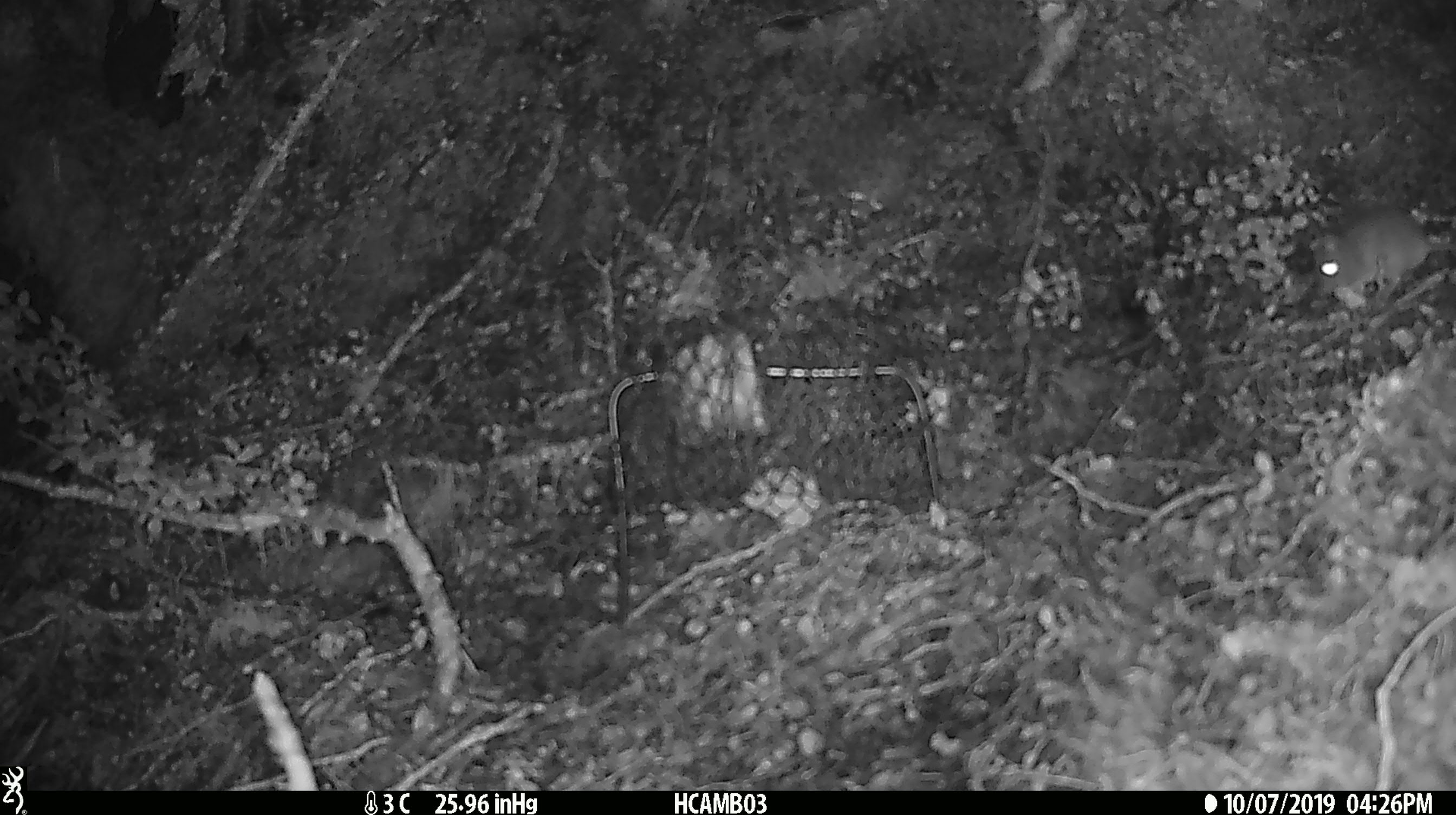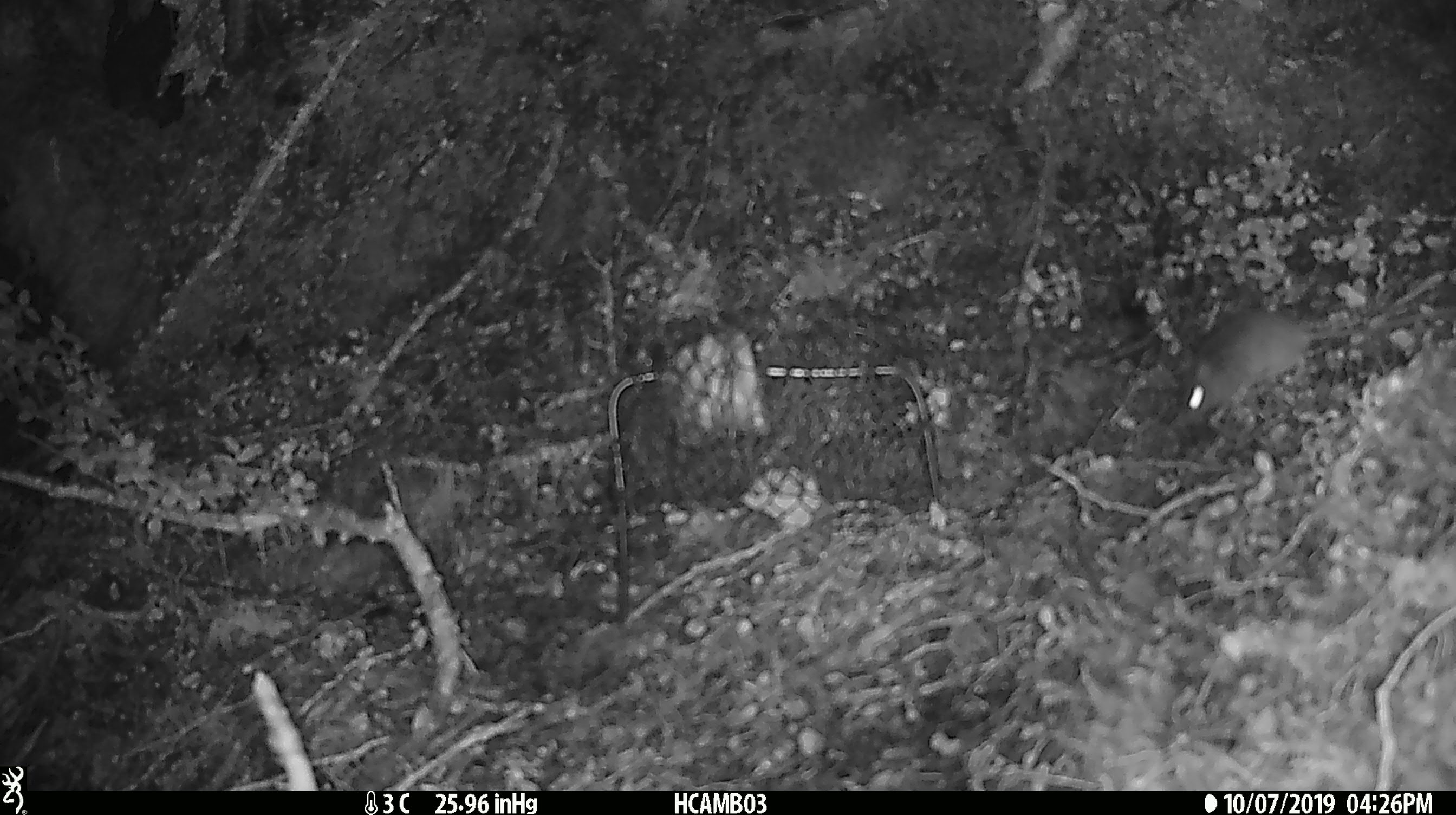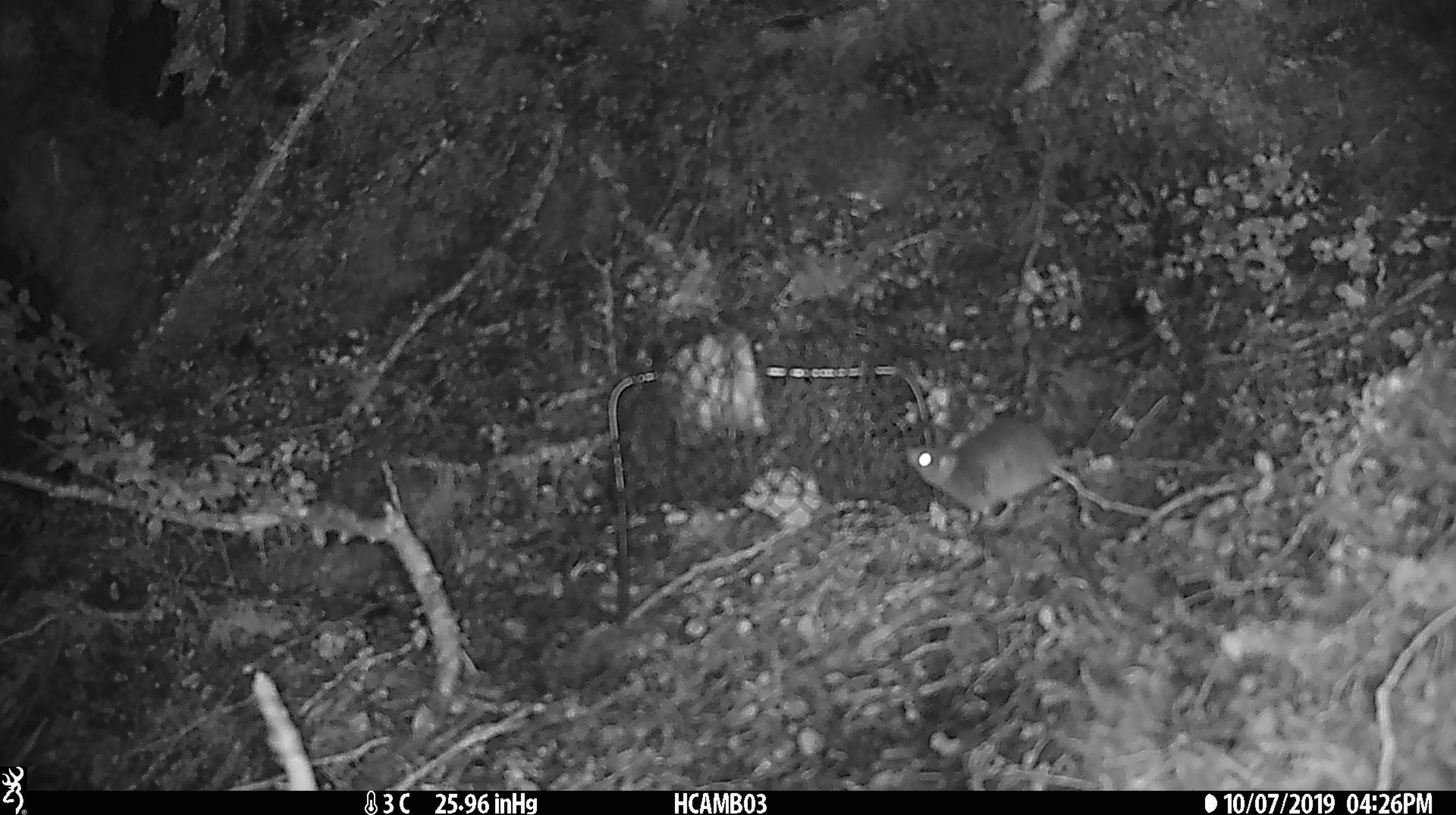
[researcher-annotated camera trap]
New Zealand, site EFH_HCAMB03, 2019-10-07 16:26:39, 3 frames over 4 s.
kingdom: Animalia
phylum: Chordata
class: Mammalia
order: Rodentia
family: Muridae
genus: Mus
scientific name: Mus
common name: mouse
Mouse (Mus).